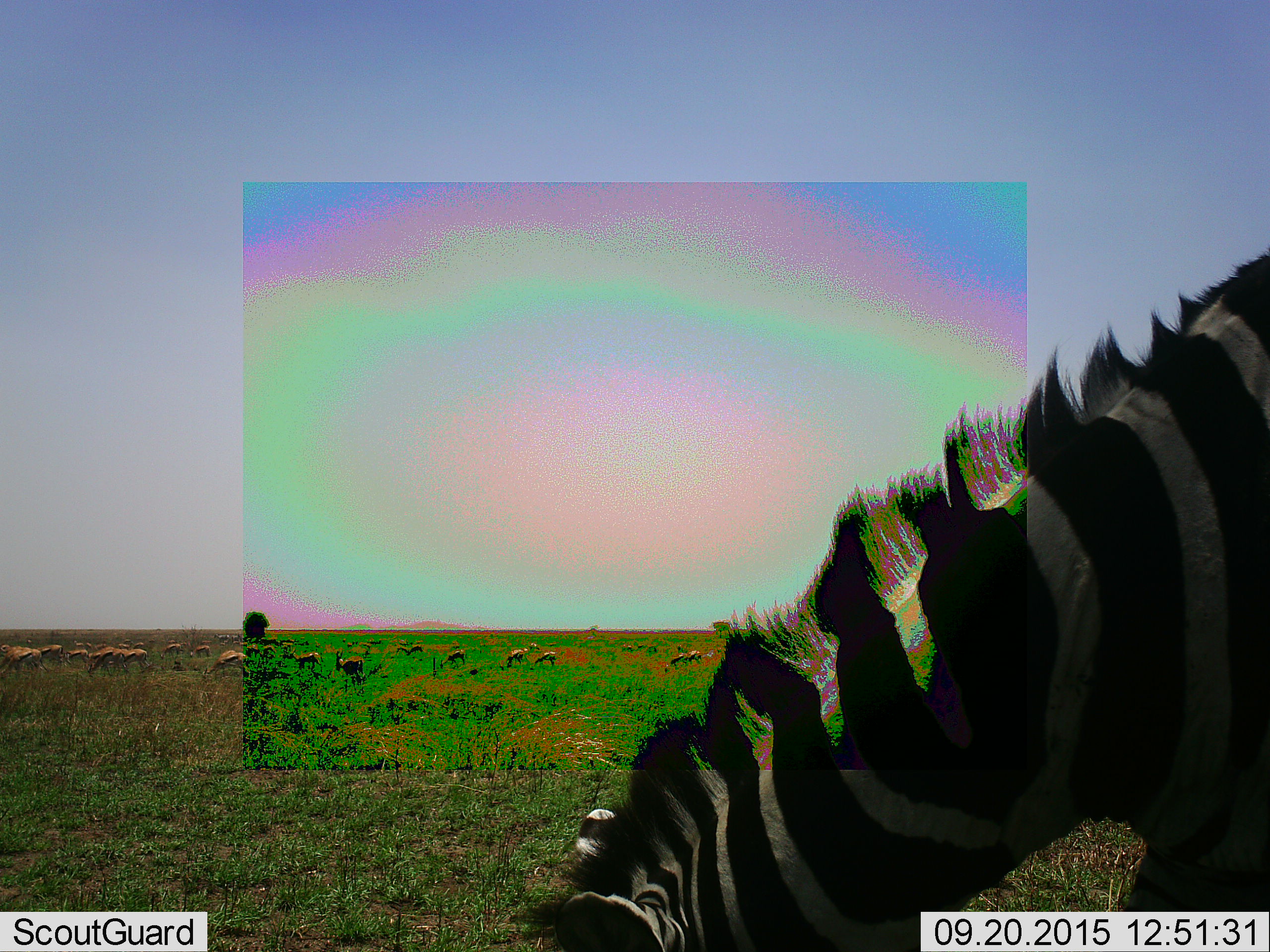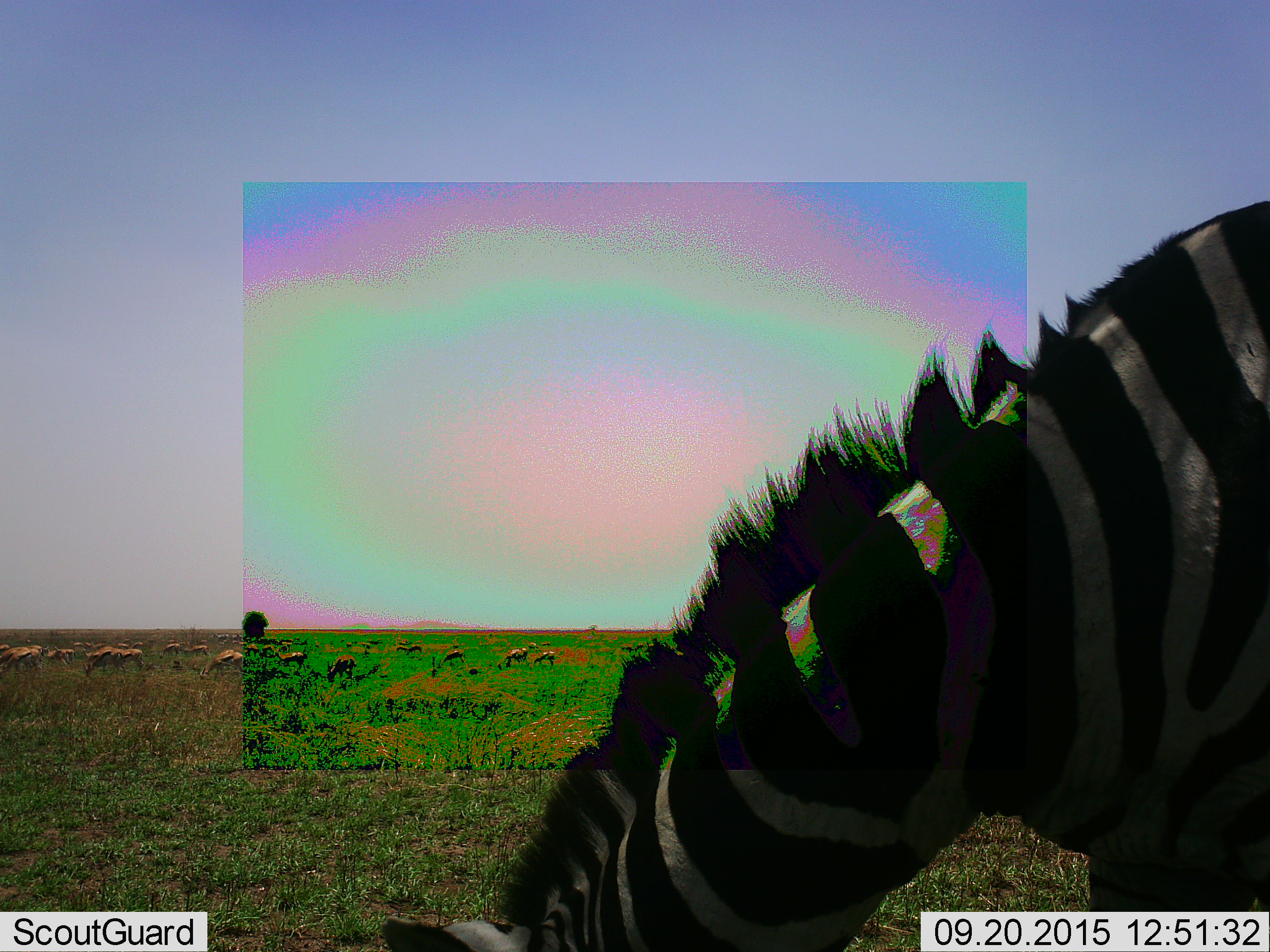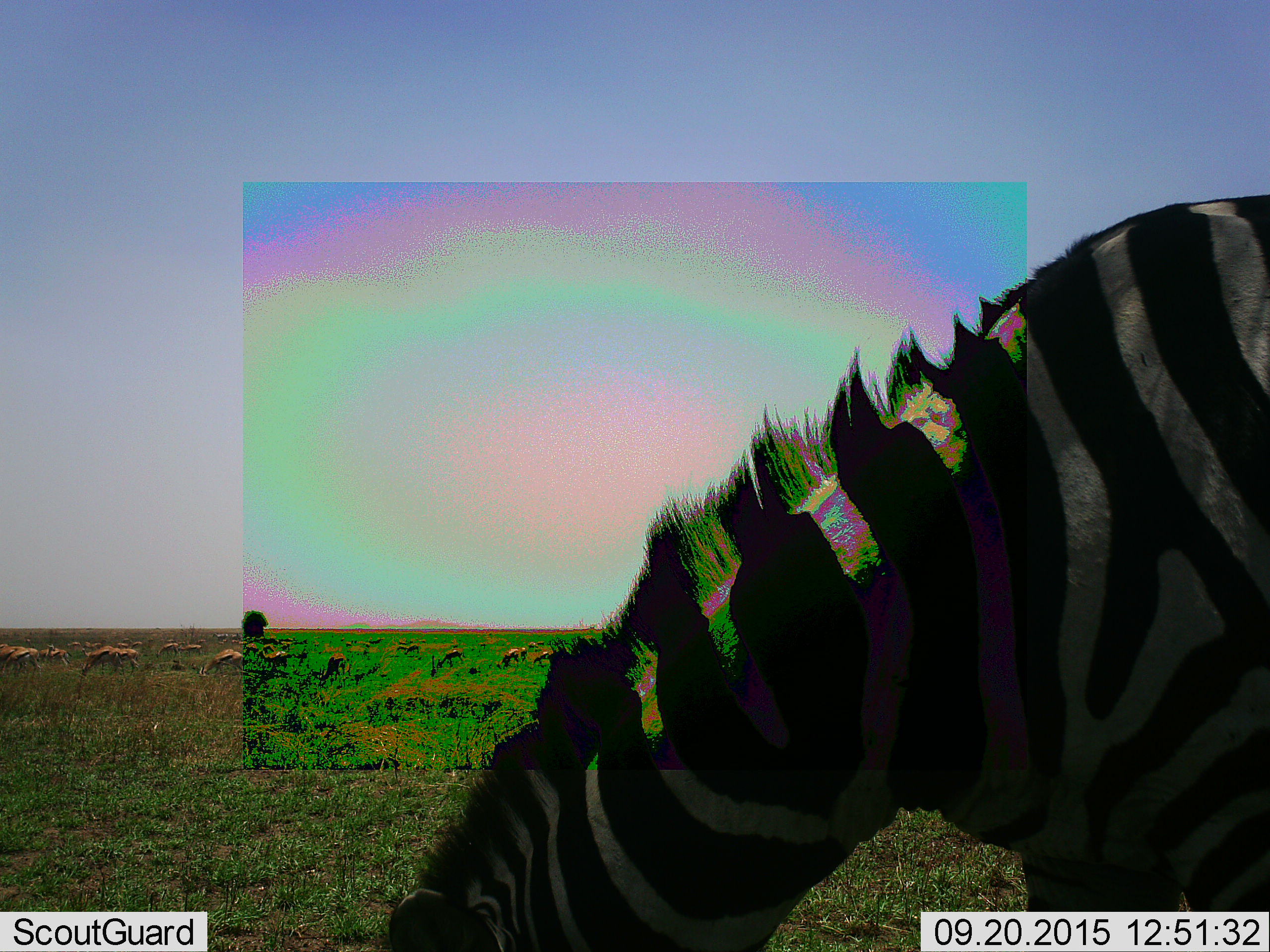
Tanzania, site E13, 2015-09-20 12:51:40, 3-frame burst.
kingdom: Animalia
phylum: Chordata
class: Mammalia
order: Artiodactyla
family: Bovidae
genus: Eudorcas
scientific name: Eudorcas thomsonii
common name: thomson's gazelle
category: gazellethomsons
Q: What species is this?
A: Gazellethomsons (thomson's gazelle) (Eudorcas thomsonii).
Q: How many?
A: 11-50.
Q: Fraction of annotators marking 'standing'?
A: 36%.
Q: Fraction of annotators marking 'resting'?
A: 9%.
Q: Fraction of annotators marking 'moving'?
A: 64%.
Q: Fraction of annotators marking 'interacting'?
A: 9%.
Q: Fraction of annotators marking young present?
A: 18%.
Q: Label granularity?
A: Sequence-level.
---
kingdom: Animalia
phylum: Chordata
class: Mammalia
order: Perissodactyla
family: Equidae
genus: Equus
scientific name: Equus quagga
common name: plains zebra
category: zebra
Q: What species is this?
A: Zebra (plains zebra) (Equus quagga).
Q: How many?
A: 1.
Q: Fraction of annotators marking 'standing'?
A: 14%.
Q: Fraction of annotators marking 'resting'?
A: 0%.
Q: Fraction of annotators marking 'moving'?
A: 0%.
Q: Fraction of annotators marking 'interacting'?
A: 0%.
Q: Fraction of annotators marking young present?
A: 0%.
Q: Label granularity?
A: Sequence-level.